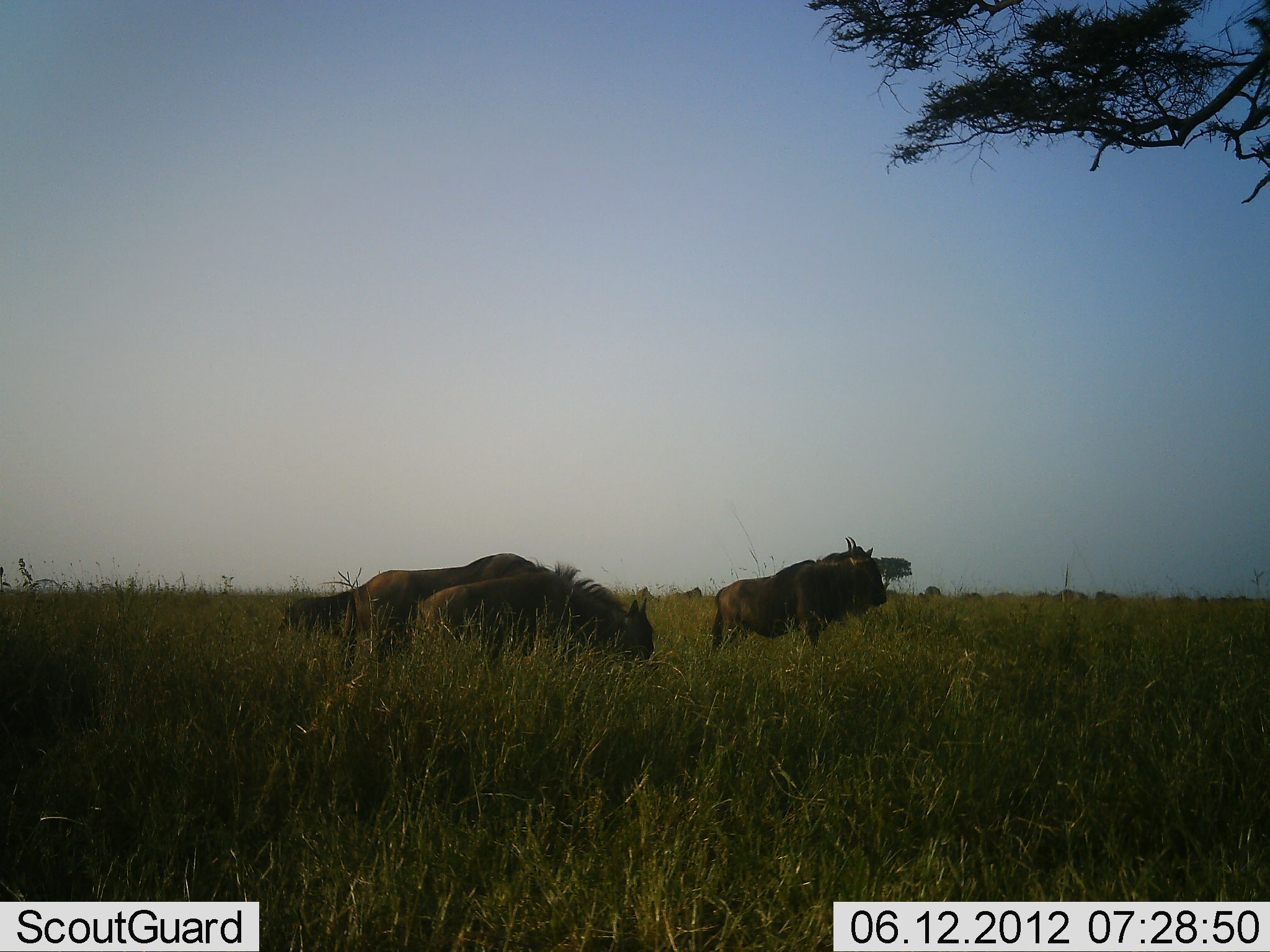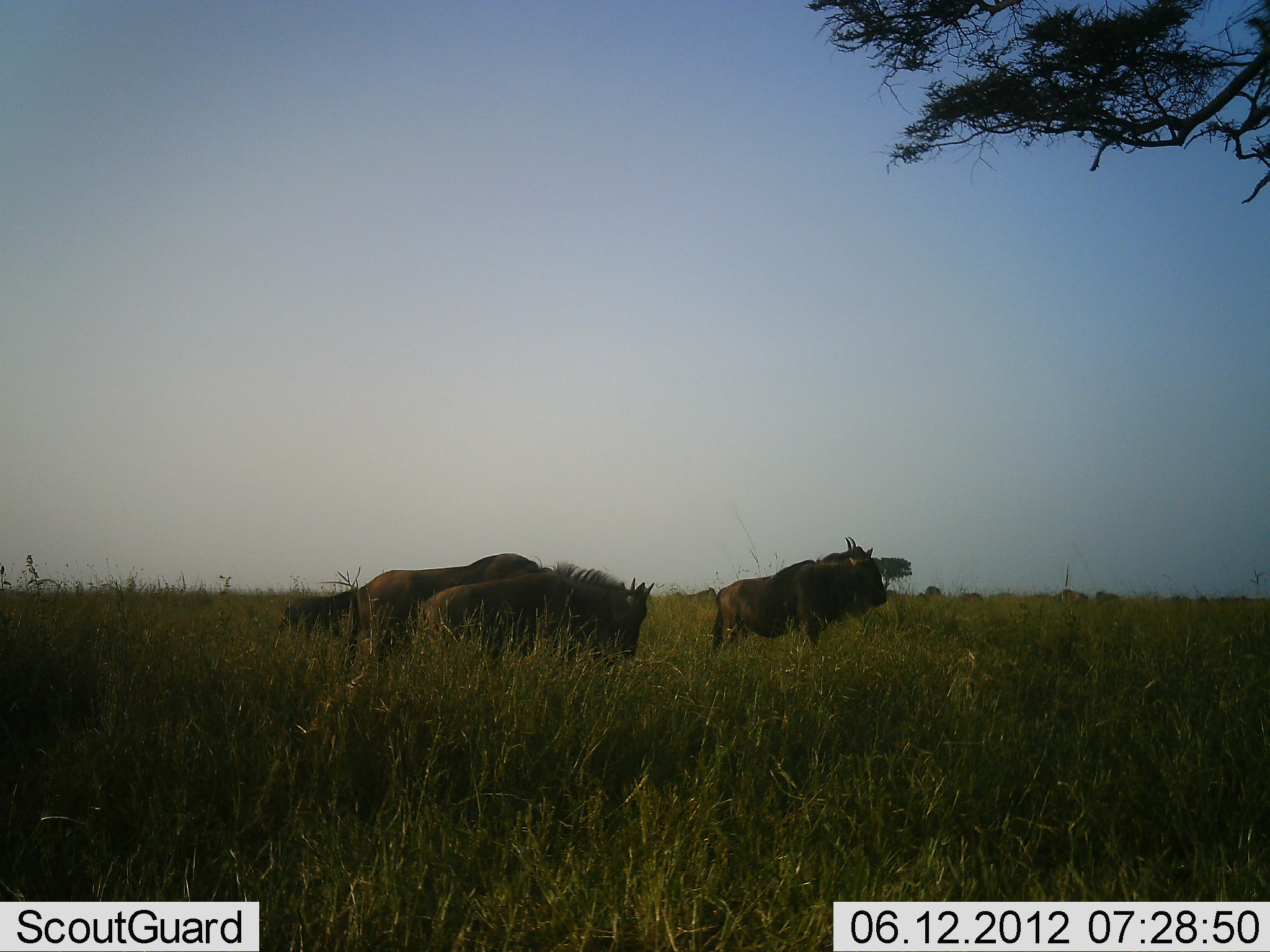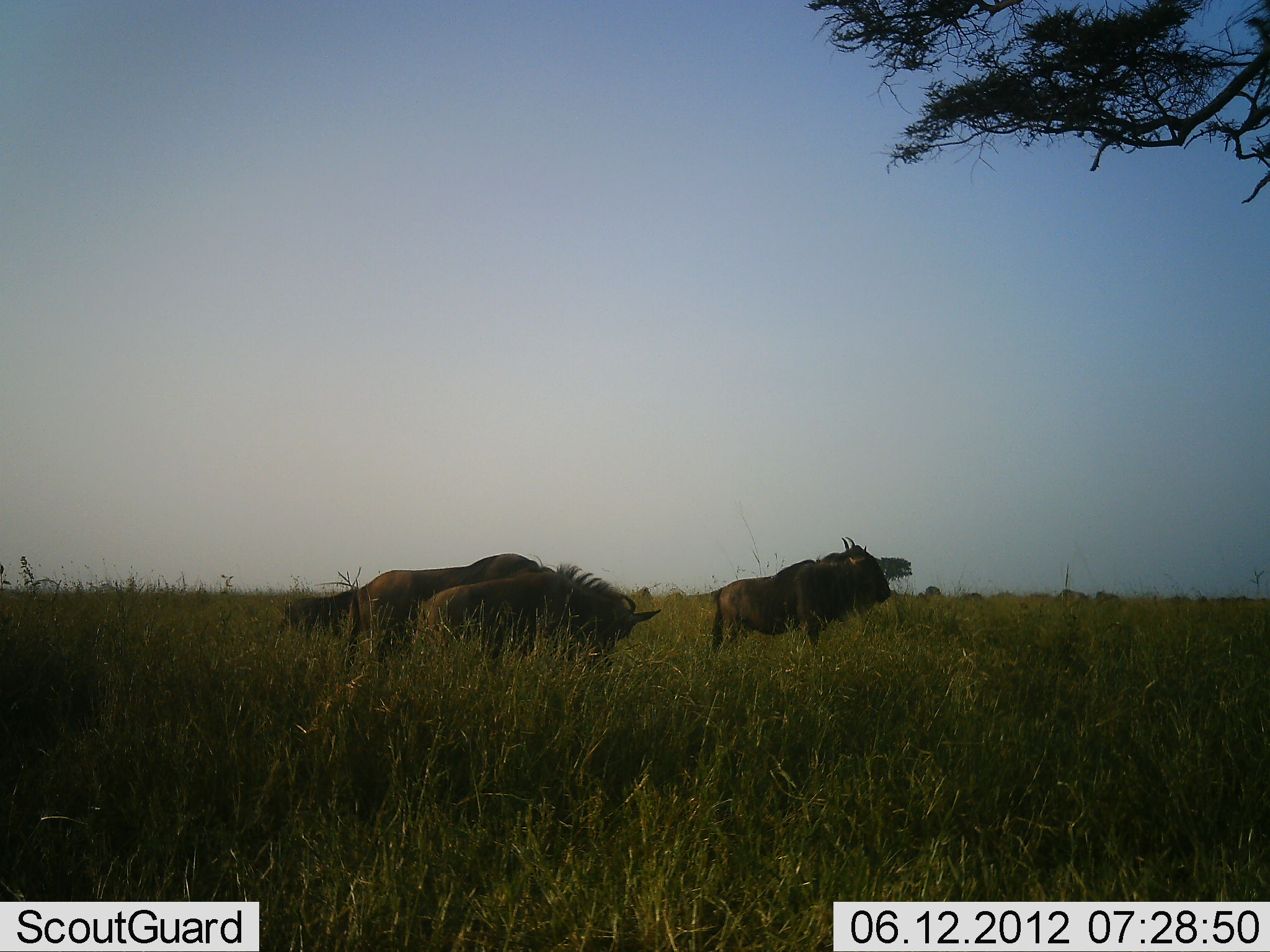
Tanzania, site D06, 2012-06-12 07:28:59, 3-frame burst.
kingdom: Animalia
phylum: Chordata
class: Mammalia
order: Artiodactyla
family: Bovidae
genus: Connochaetes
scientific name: Connochaetes taurinus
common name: blue wildebeest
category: wildebeest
Wildebeest (blue wildebeest) (Connochaetes taurinus), count 6. Behavior (volunteer vote fractions): standing 90%, resting 0%, moving 20%, interacting 0%. Young present (vote fraction): 0%. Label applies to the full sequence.